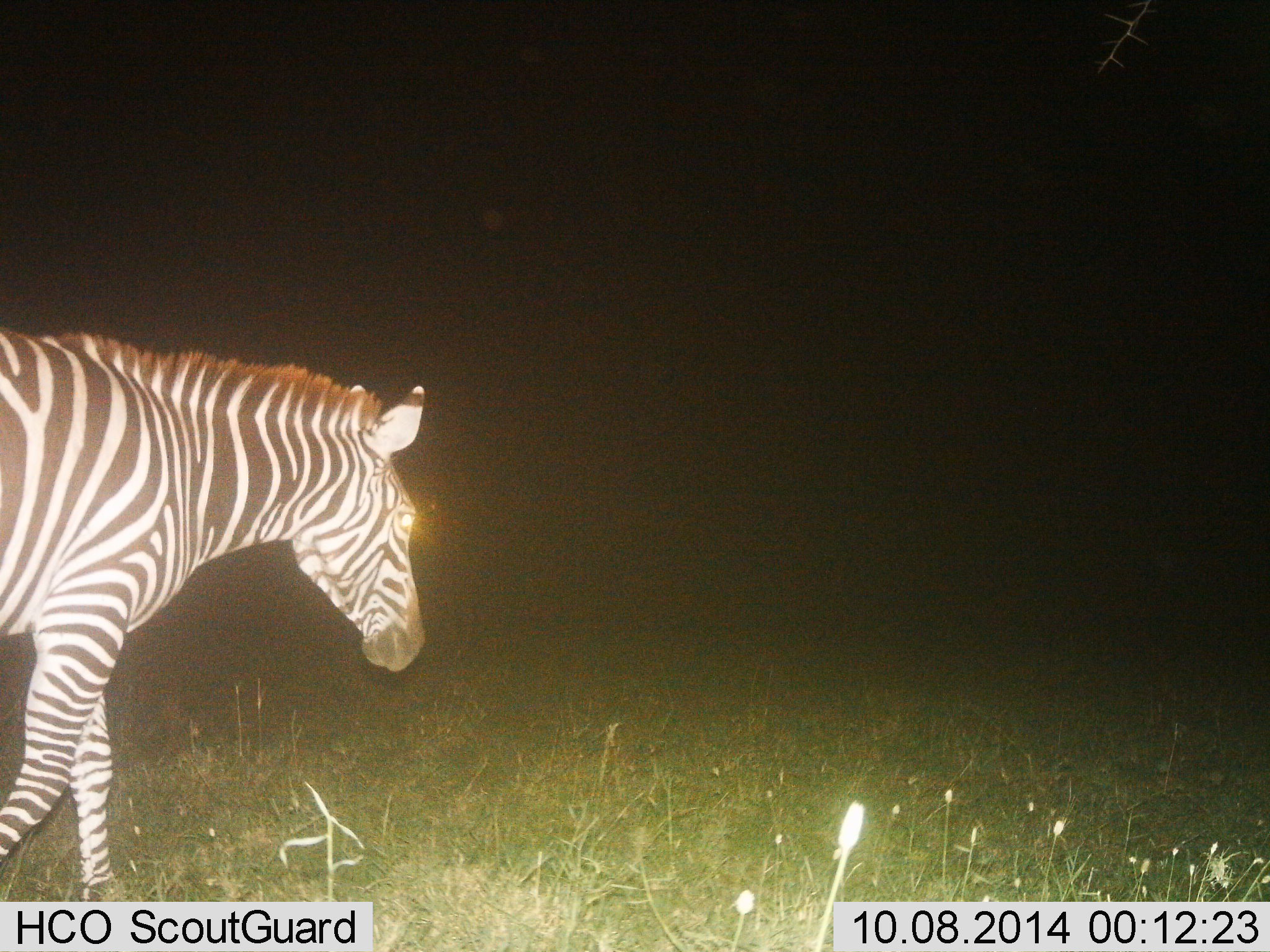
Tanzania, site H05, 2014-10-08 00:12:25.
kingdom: Animalia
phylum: Chordata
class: Mammalia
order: Perissodactyla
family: Equidae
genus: Equus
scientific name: Equus quagga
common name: plains zebra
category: zebra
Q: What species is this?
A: Zebra (plains zebra) (Equus quagga).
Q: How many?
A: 1.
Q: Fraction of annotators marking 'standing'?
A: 0%.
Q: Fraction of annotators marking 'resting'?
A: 0%.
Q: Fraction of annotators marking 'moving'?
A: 100%.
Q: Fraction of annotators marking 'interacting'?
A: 0%.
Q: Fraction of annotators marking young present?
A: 0%.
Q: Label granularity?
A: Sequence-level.